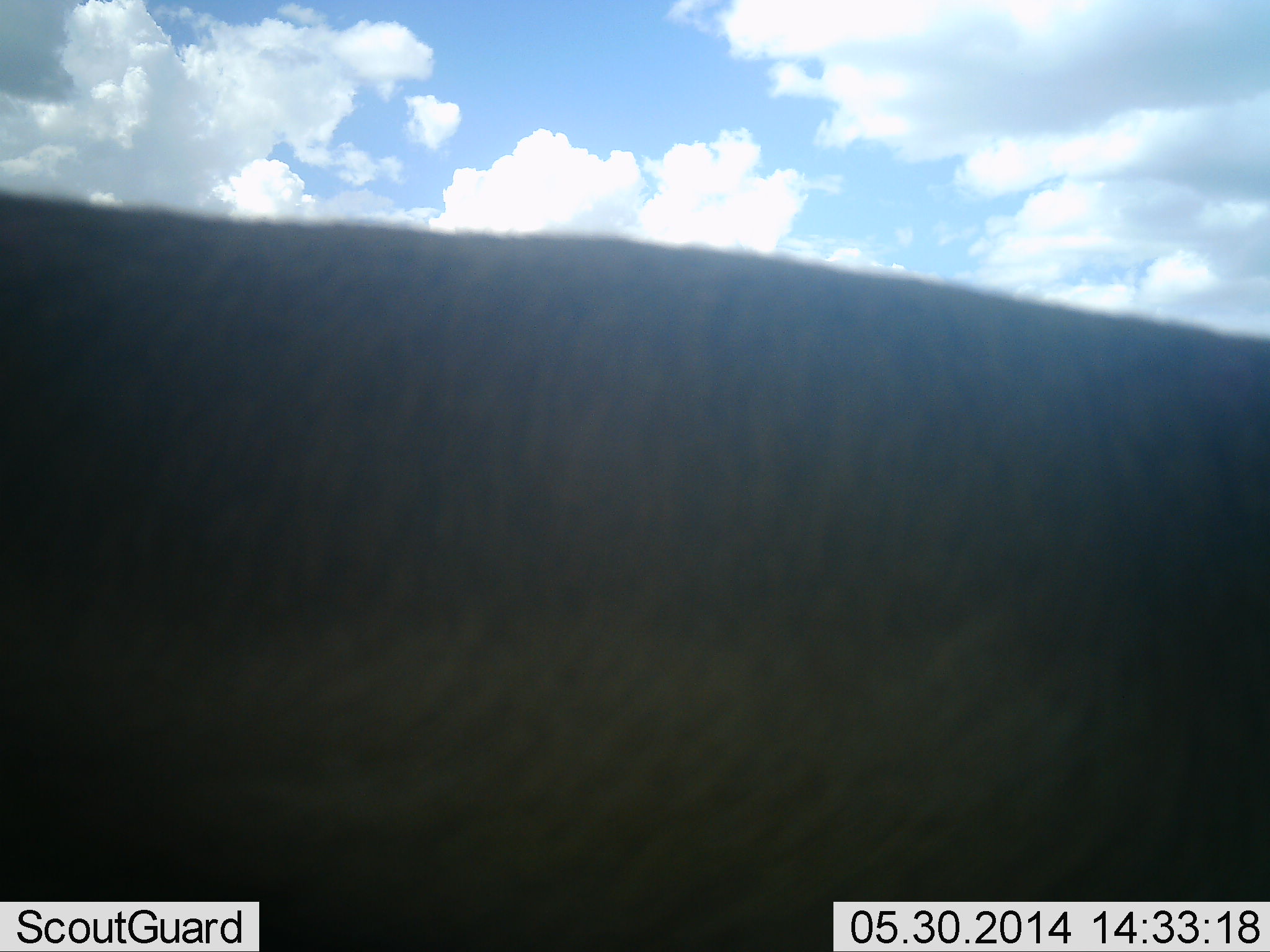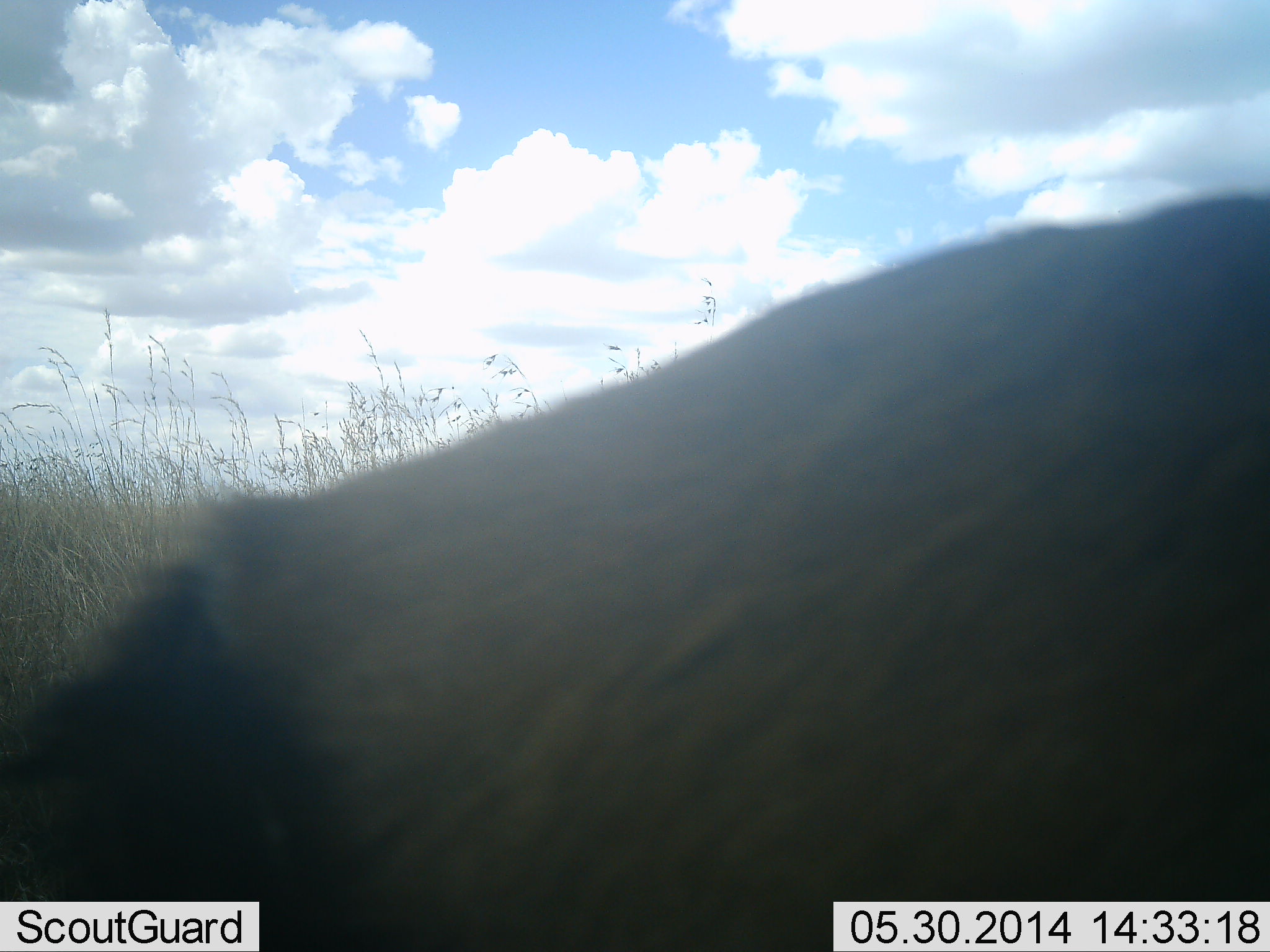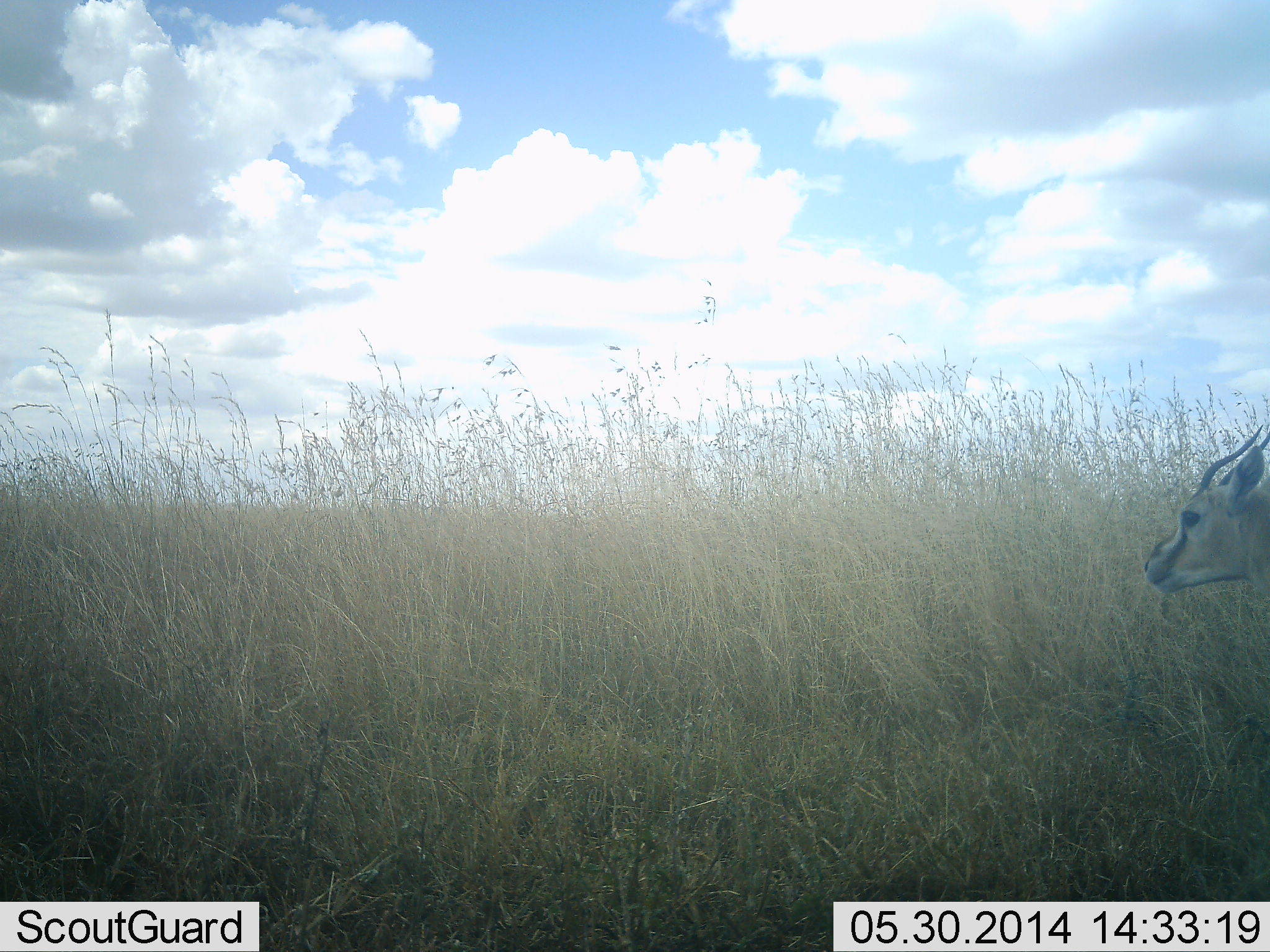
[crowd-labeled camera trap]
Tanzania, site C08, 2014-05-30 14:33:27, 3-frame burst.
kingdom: Animalia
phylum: Chordata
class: Mammalia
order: Artiodactyla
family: Bovidae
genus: Eudorcas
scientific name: Eudorcas thomsonii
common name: thomson's gazelle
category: gazellethomsons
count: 2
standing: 30%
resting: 0%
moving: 90%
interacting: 10%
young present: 0%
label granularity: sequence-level